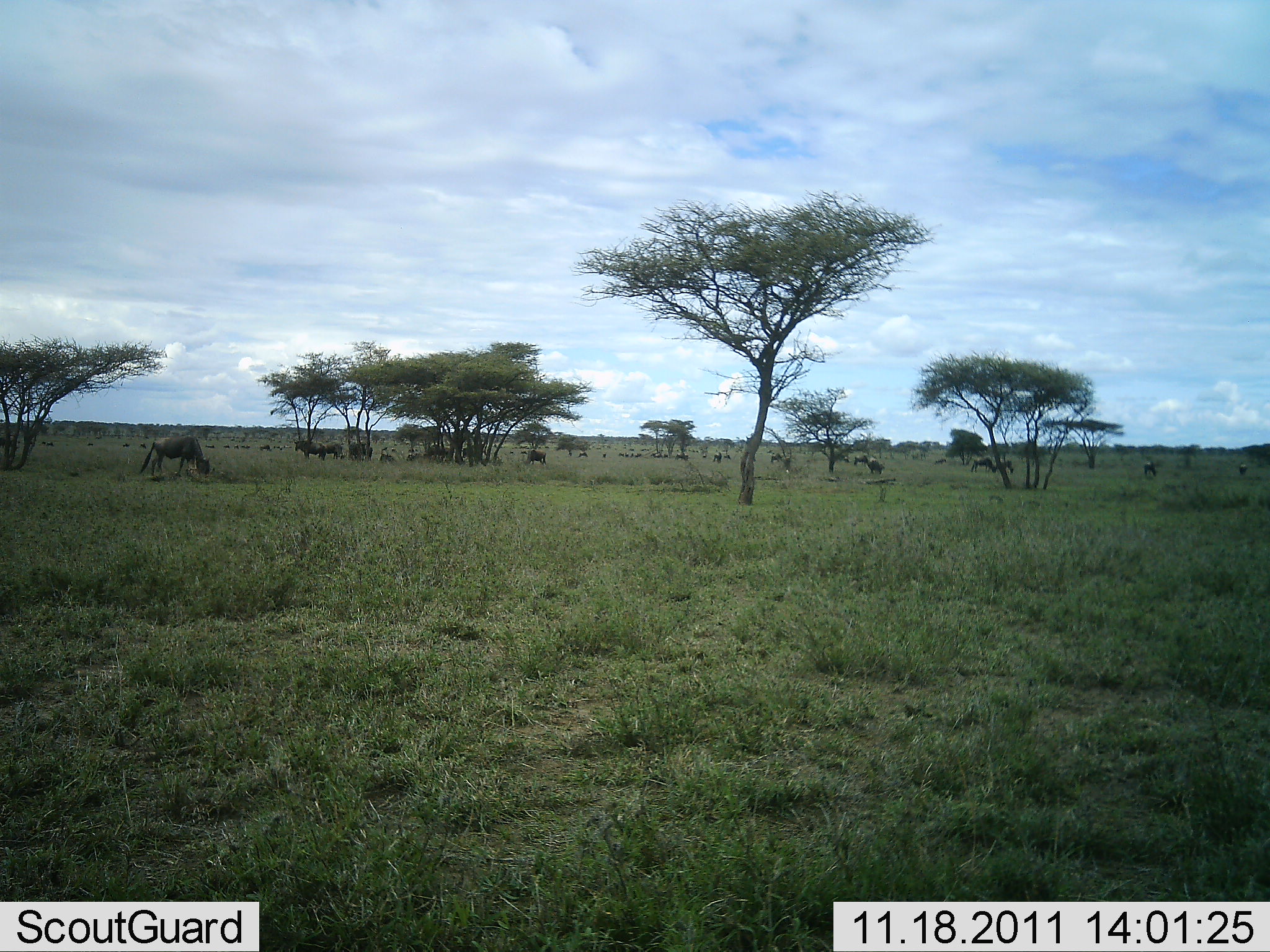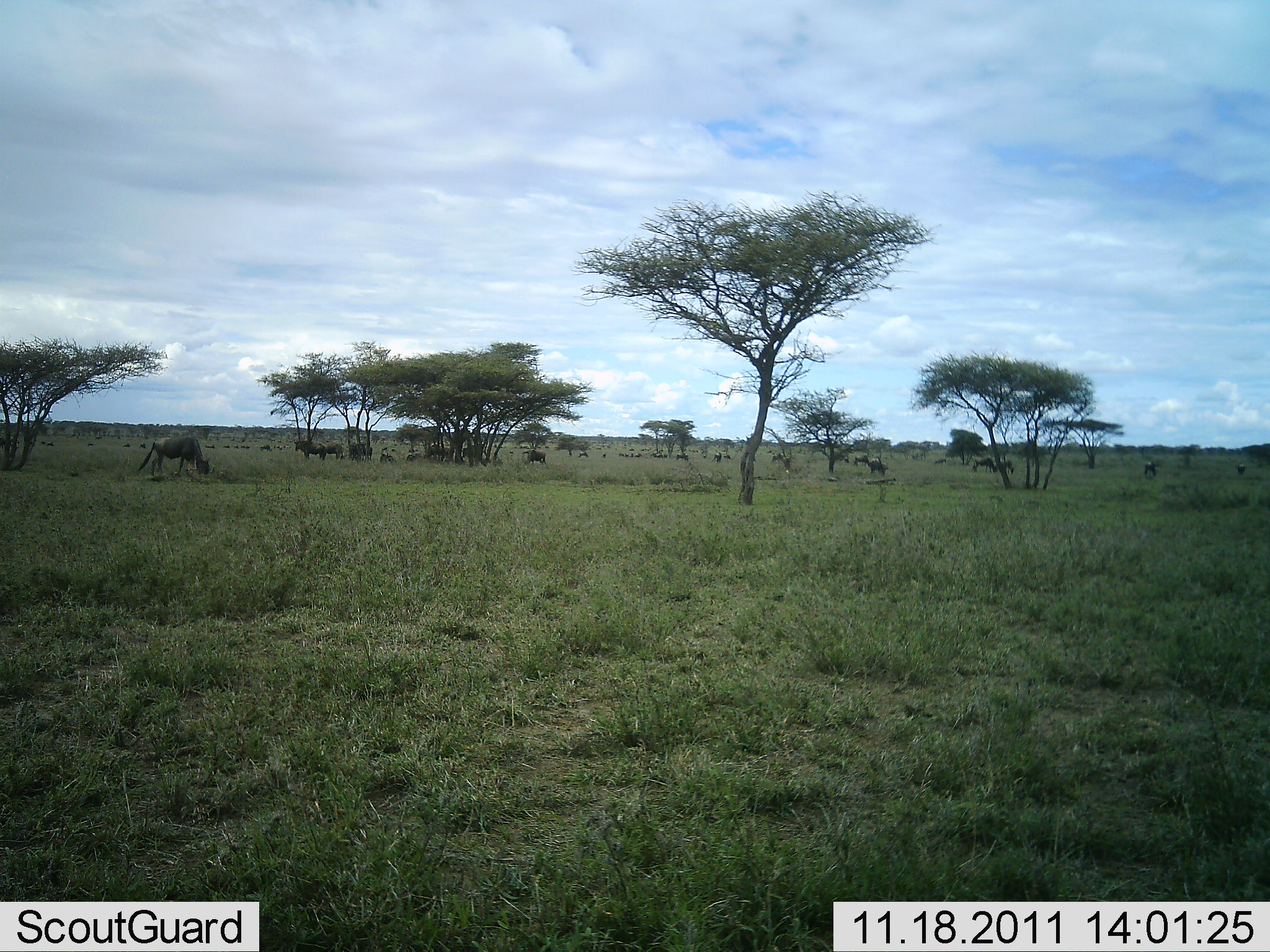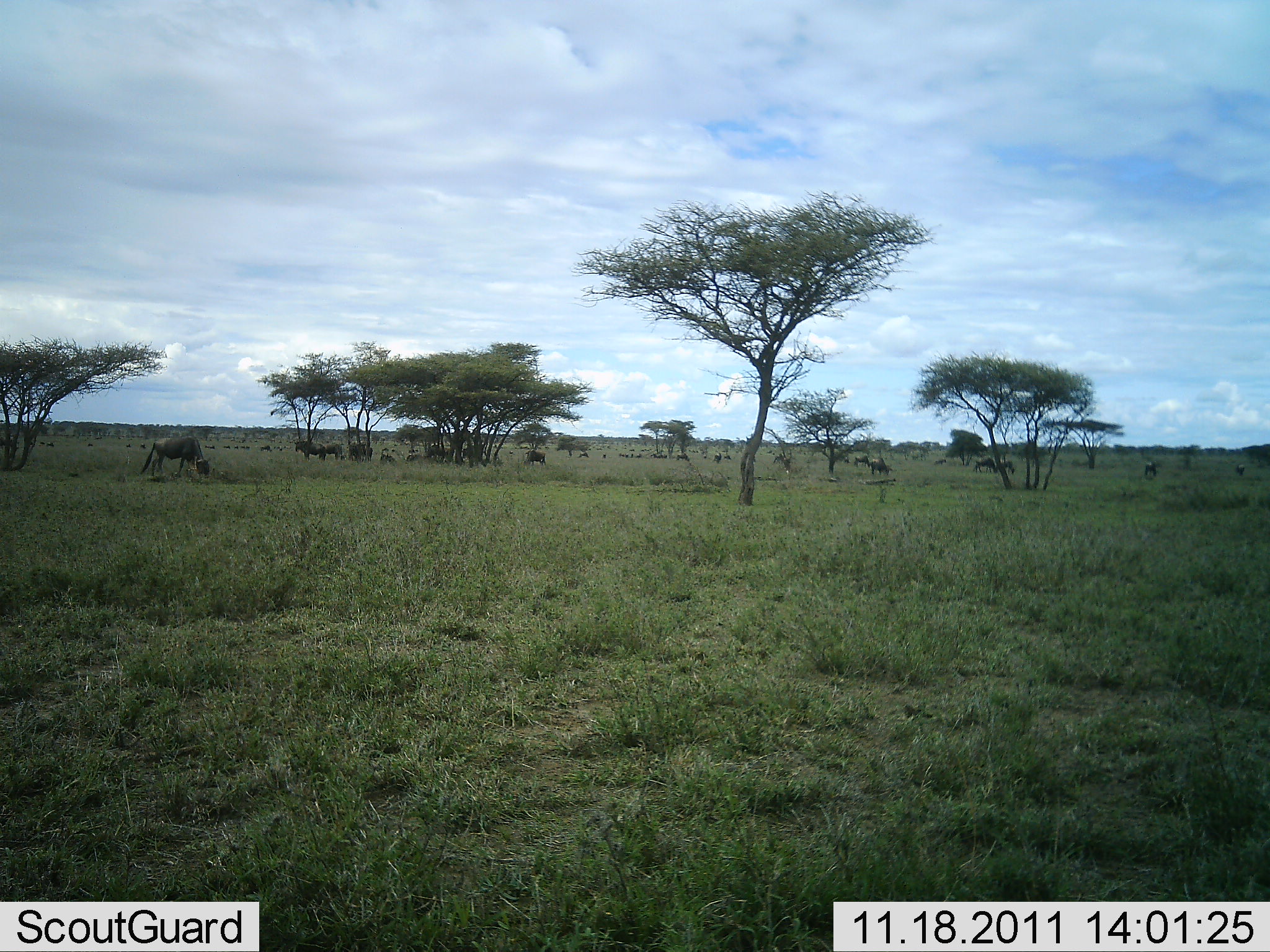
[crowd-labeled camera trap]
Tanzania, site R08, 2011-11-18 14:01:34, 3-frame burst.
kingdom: Animalia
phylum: Chordata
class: Mammalia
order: Artiodactyla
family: Bovidae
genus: Connochaetes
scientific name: Connochaetes taurinus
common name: blue wildebeest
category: wildebeest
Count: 11-50.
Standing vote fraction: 79%.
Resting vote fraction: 7%.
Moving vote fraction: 21%.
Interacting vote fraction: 0%.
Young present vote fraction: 0%.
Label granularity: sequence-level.